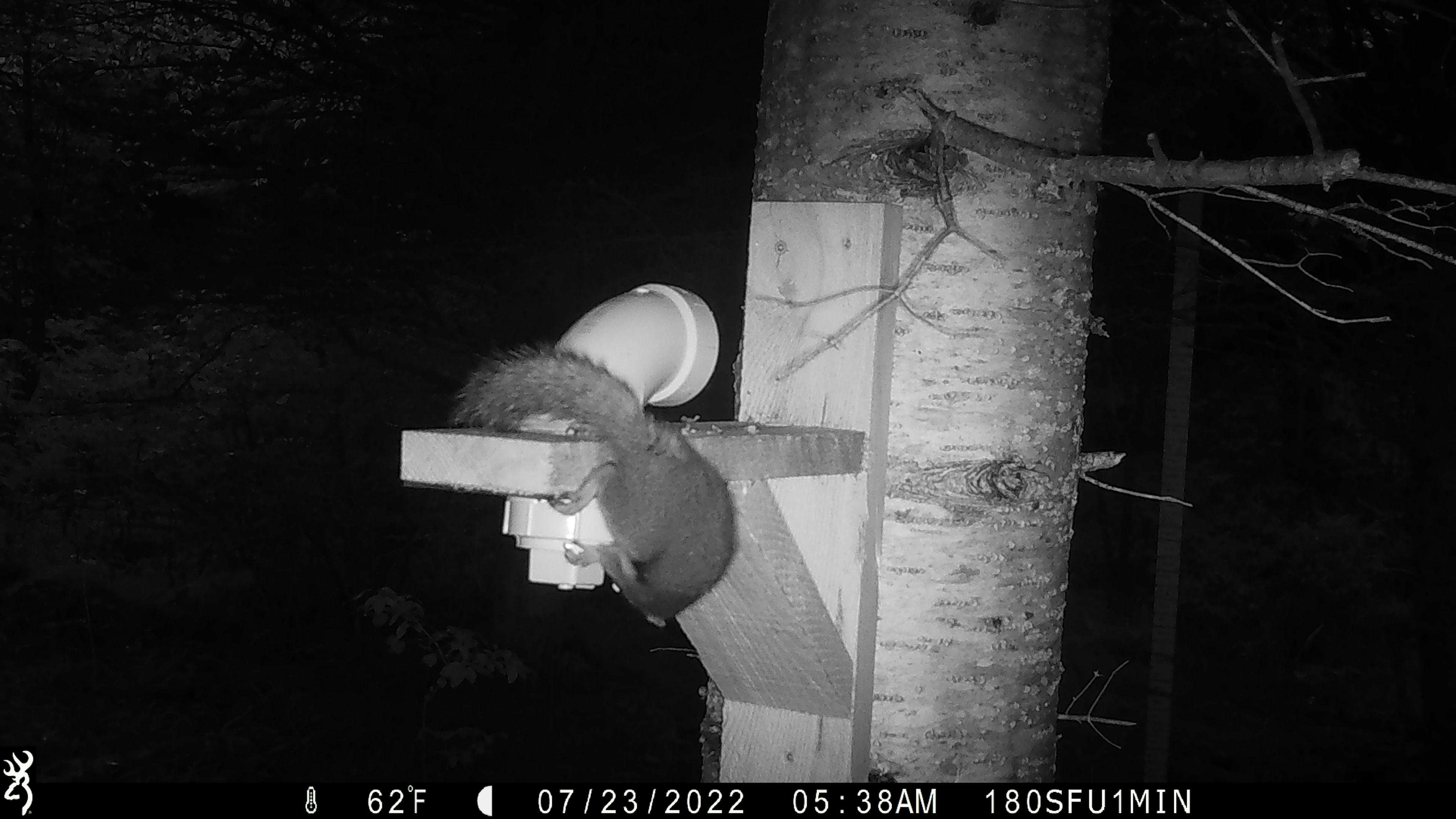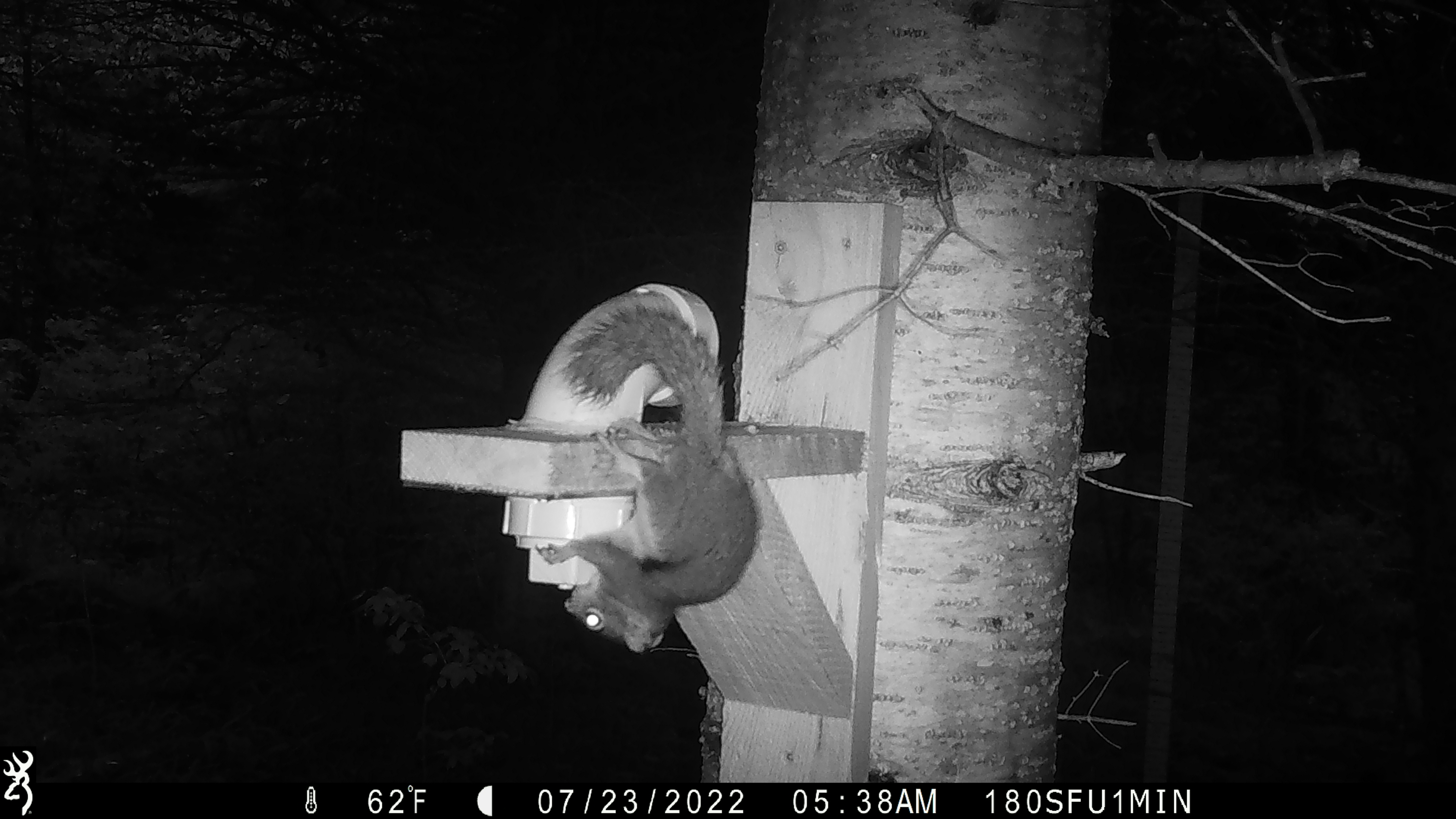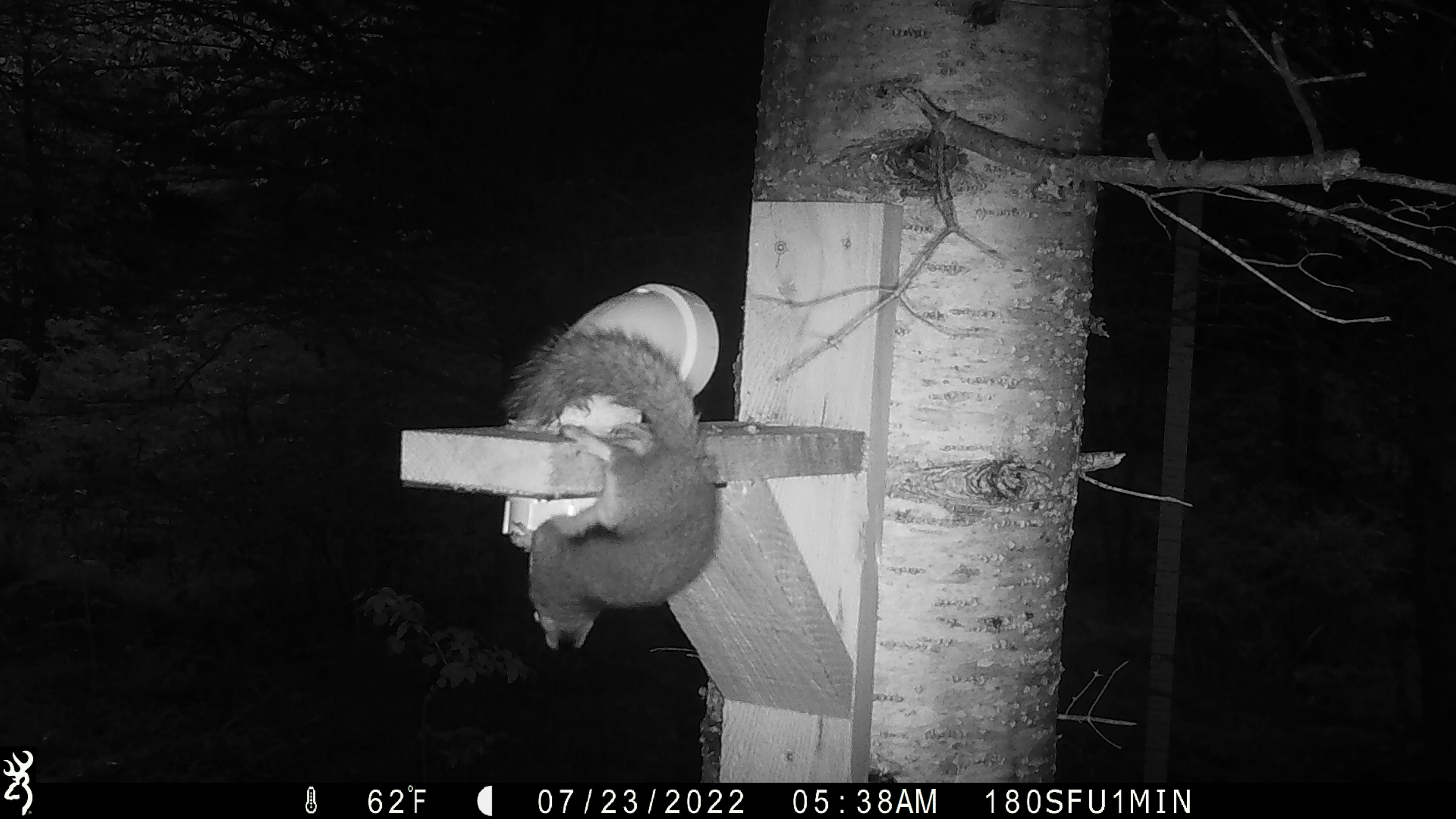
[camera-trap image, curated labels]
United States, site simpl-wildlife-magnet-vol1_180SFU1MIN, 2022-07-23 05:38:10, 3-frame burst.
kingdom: Animalia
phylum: Chordata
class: Mammalia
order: Rodentia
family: Sciuridae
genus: Tamiasciurus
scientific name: Tamiasciurus hudsonicus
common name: red squirrel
Red squirrel (Tamiasciurus hudsonicus).